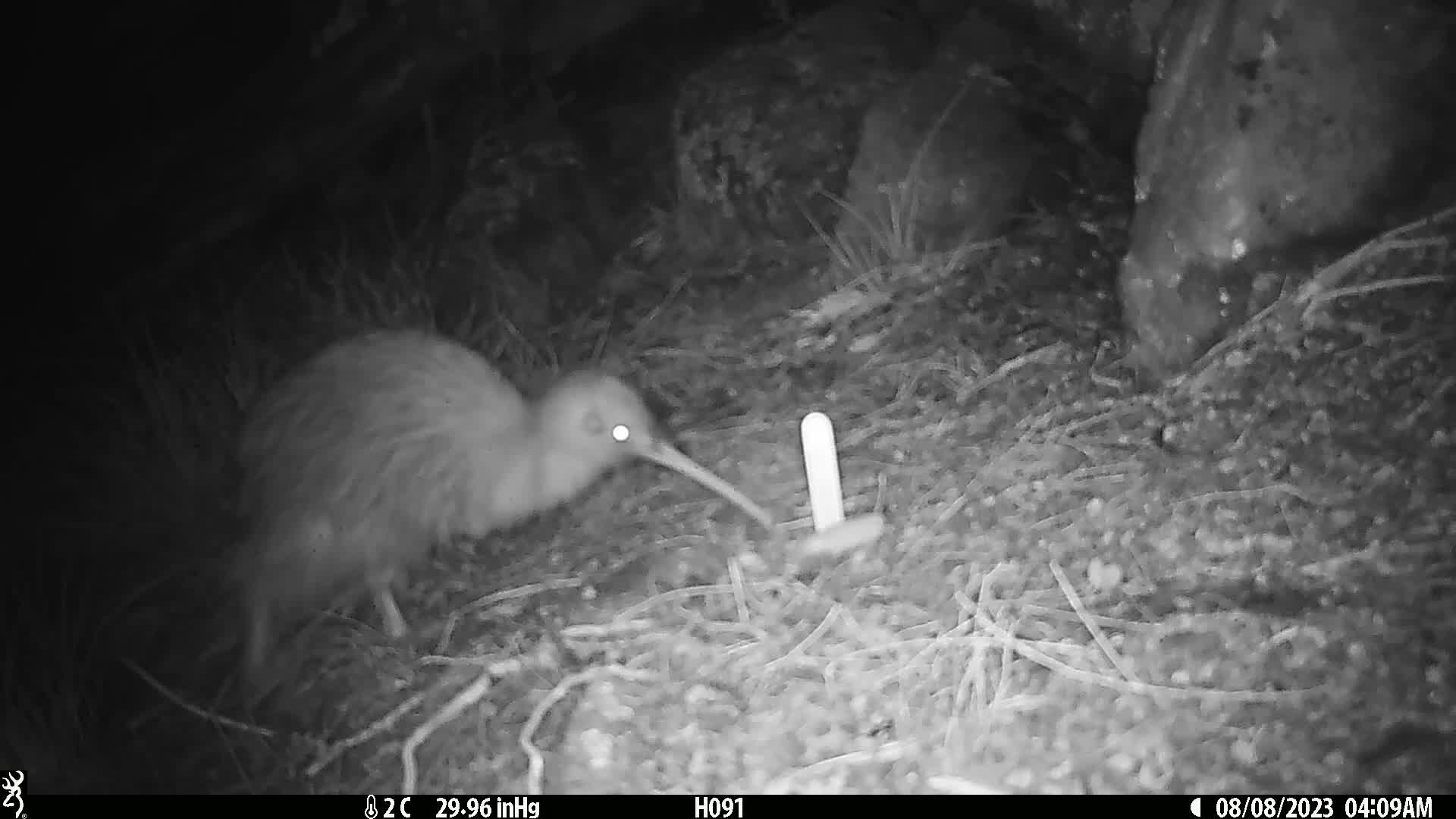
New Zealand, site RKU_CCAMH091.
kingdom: Animalia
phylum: Chordata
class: Aves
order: Apterygiformes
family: Apterygidae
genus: Apteryx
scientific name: Apteryx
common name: kiwi